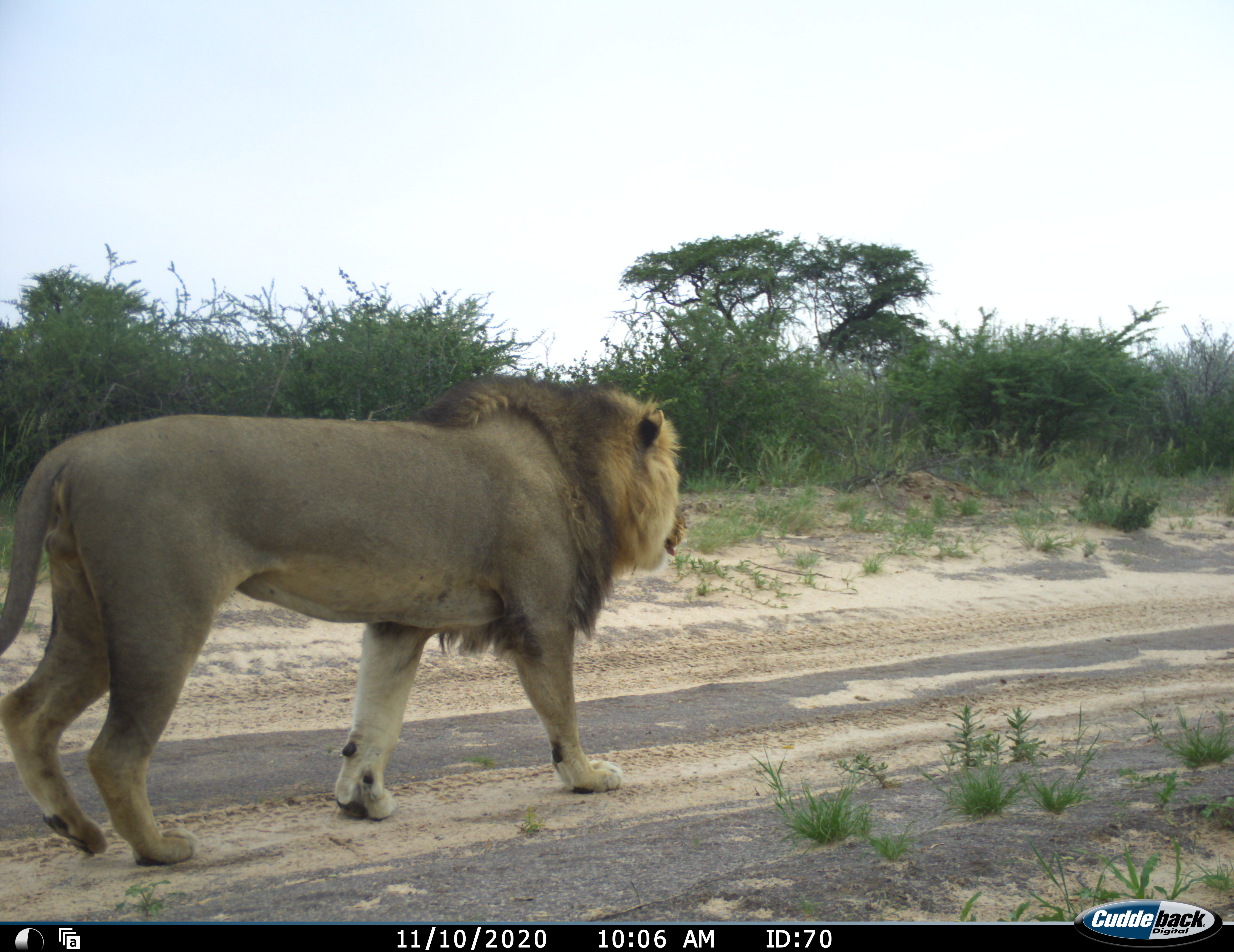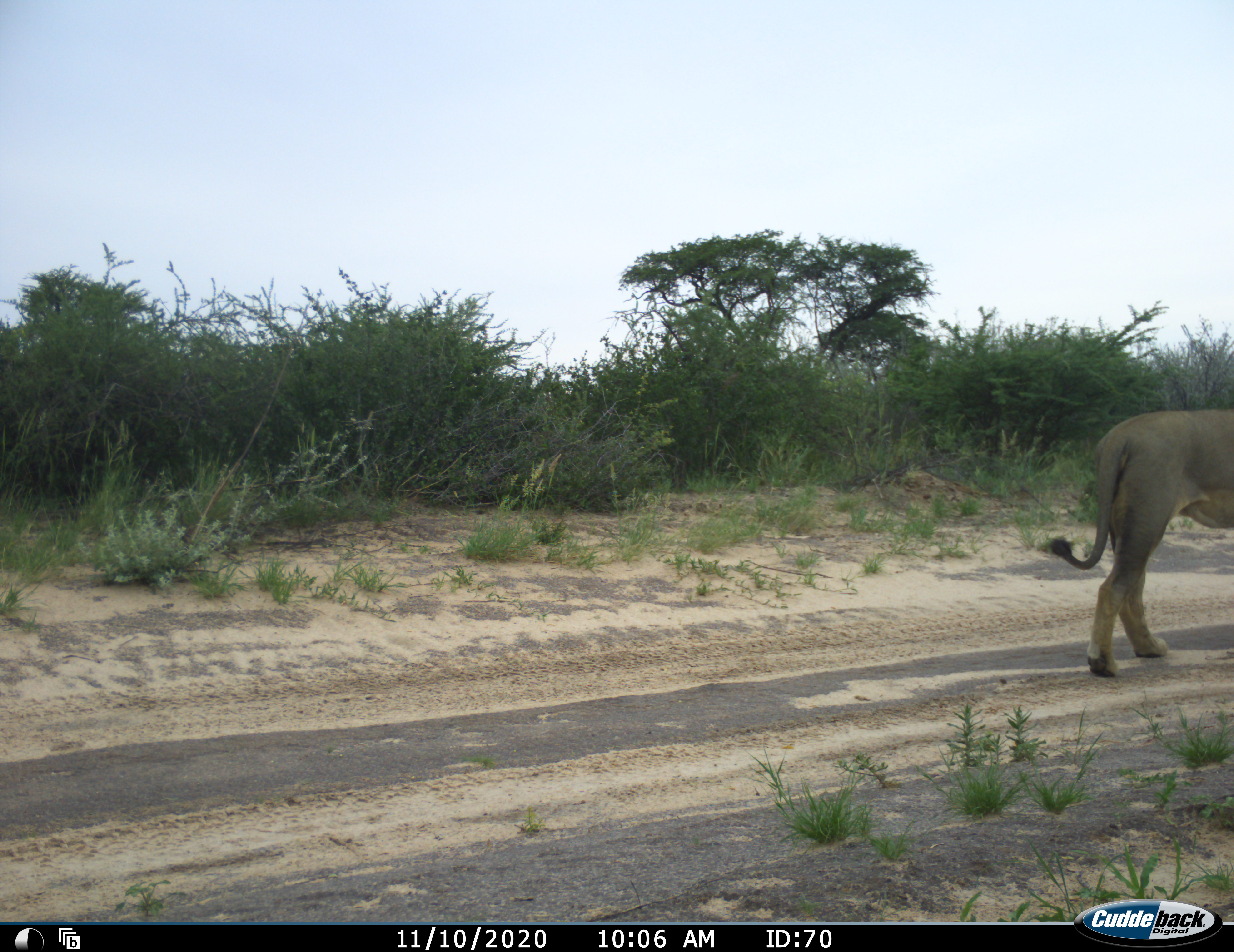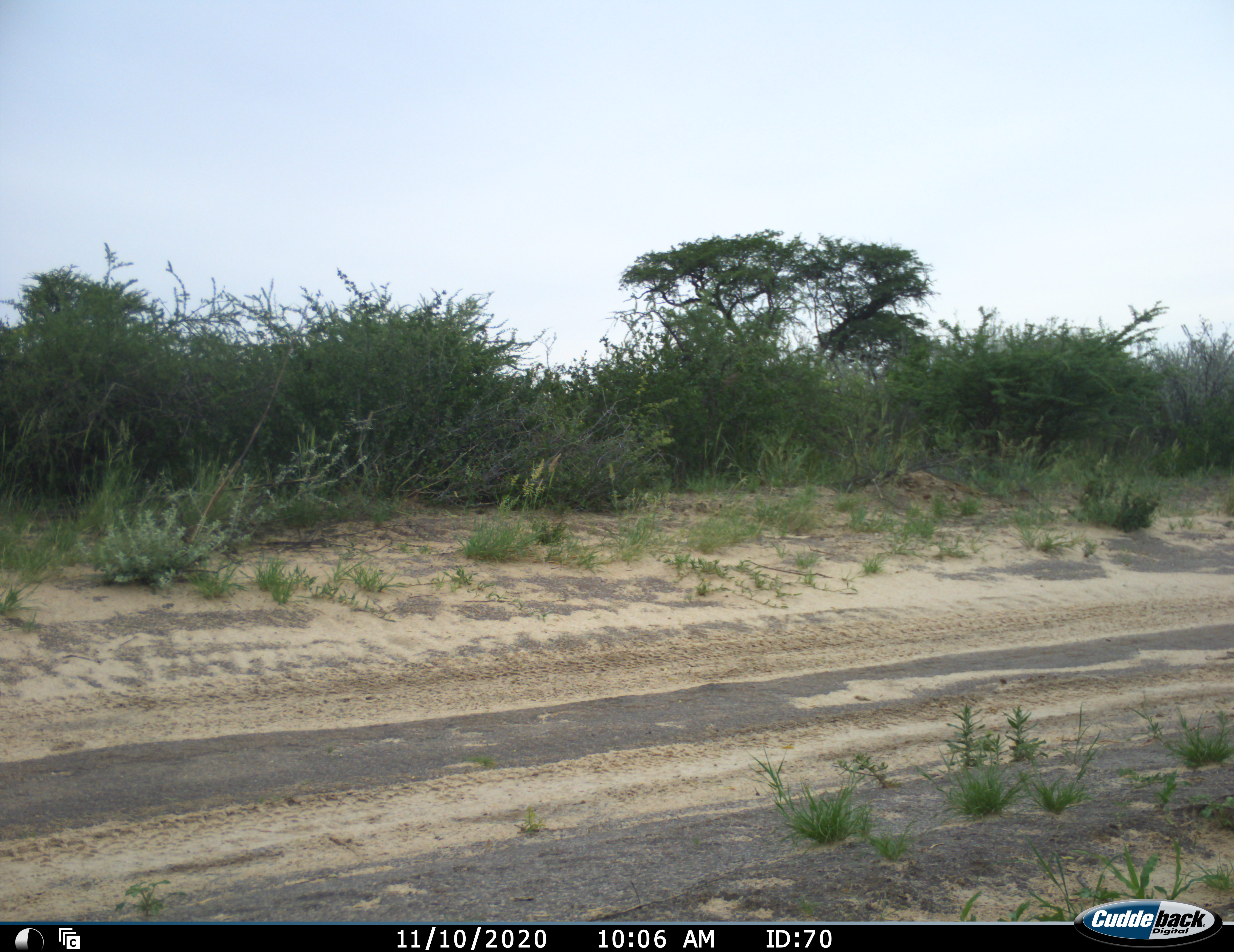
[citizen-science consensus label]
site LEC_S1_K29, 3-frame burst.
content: unidentified animal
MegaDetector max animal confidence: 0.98